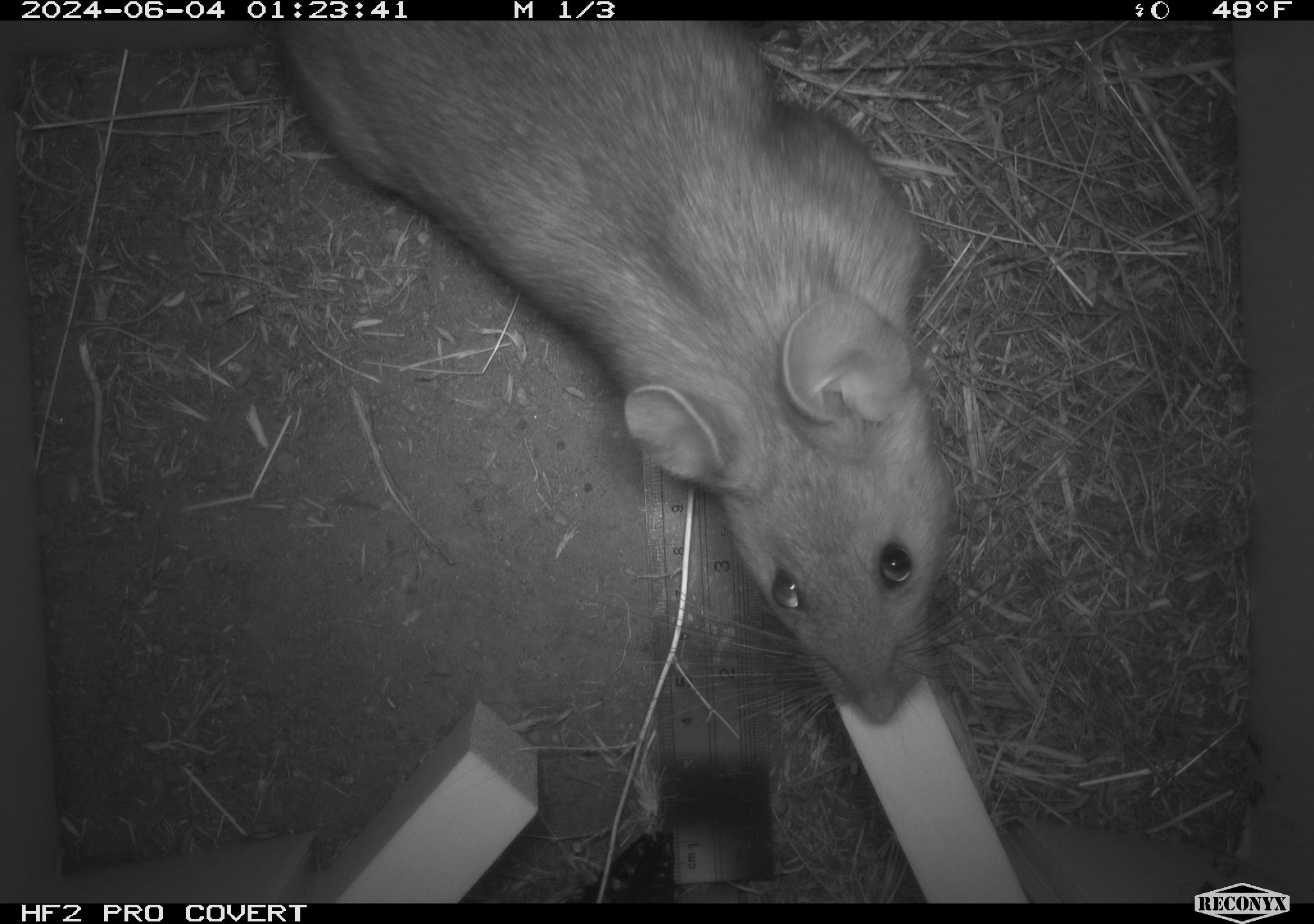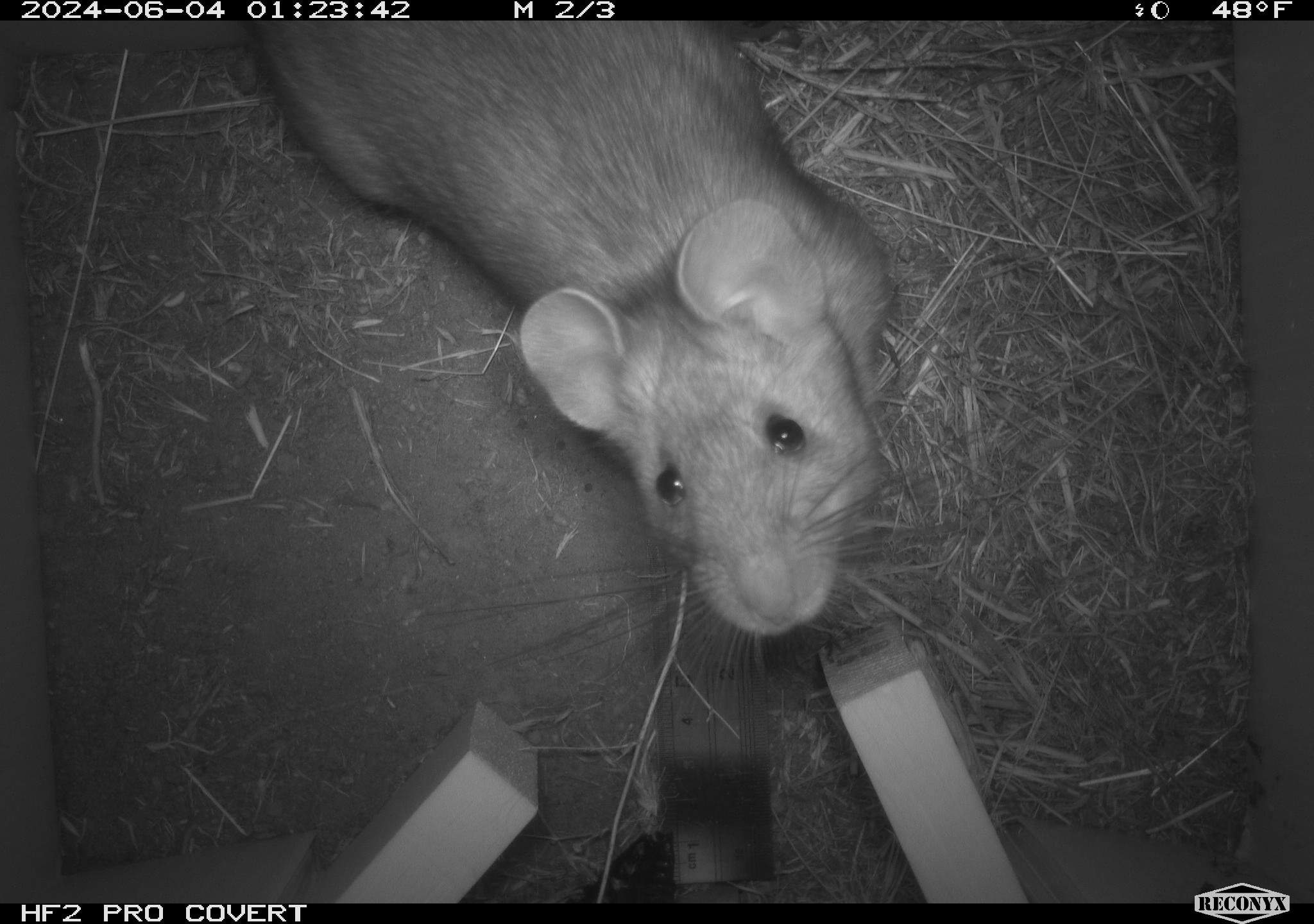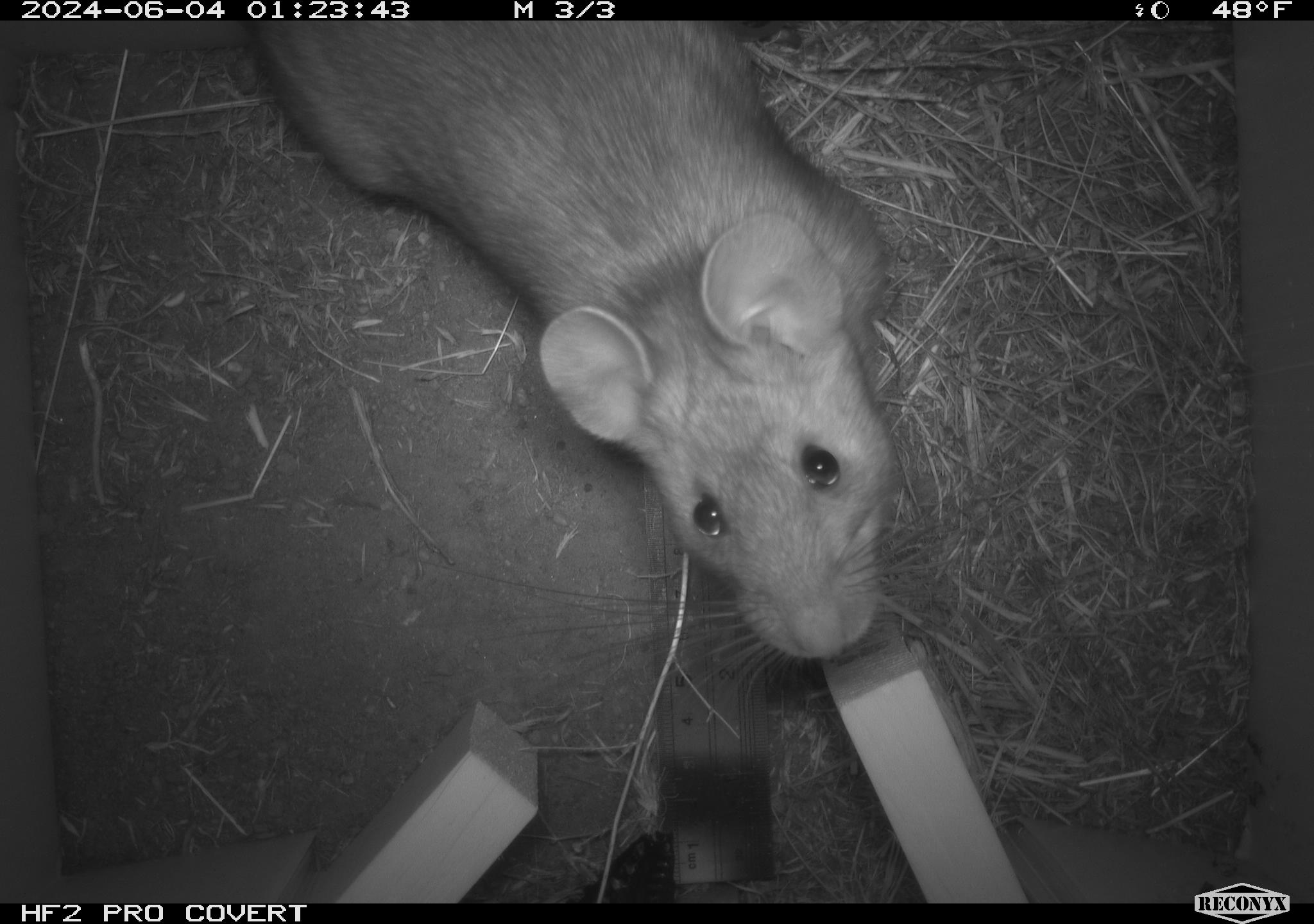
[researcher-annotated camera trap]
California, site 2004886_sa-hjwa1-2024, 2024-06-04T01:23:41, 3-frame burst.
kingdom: Animalia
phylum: Chordata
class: Mammalia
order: Rodentia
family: Cricetidae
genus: Neotoma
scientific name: Neotoma cinerea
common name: bushy-tailed woodrat